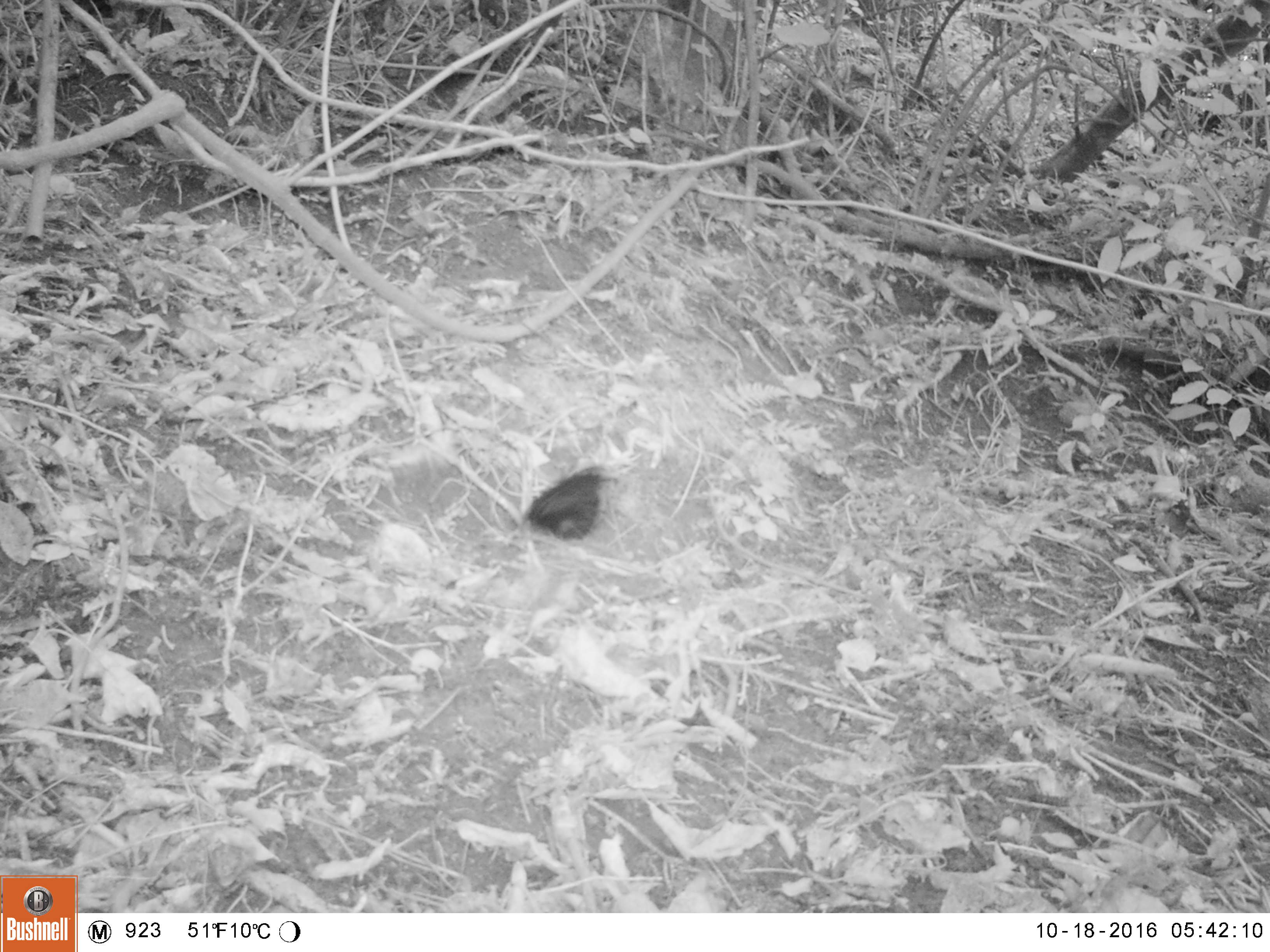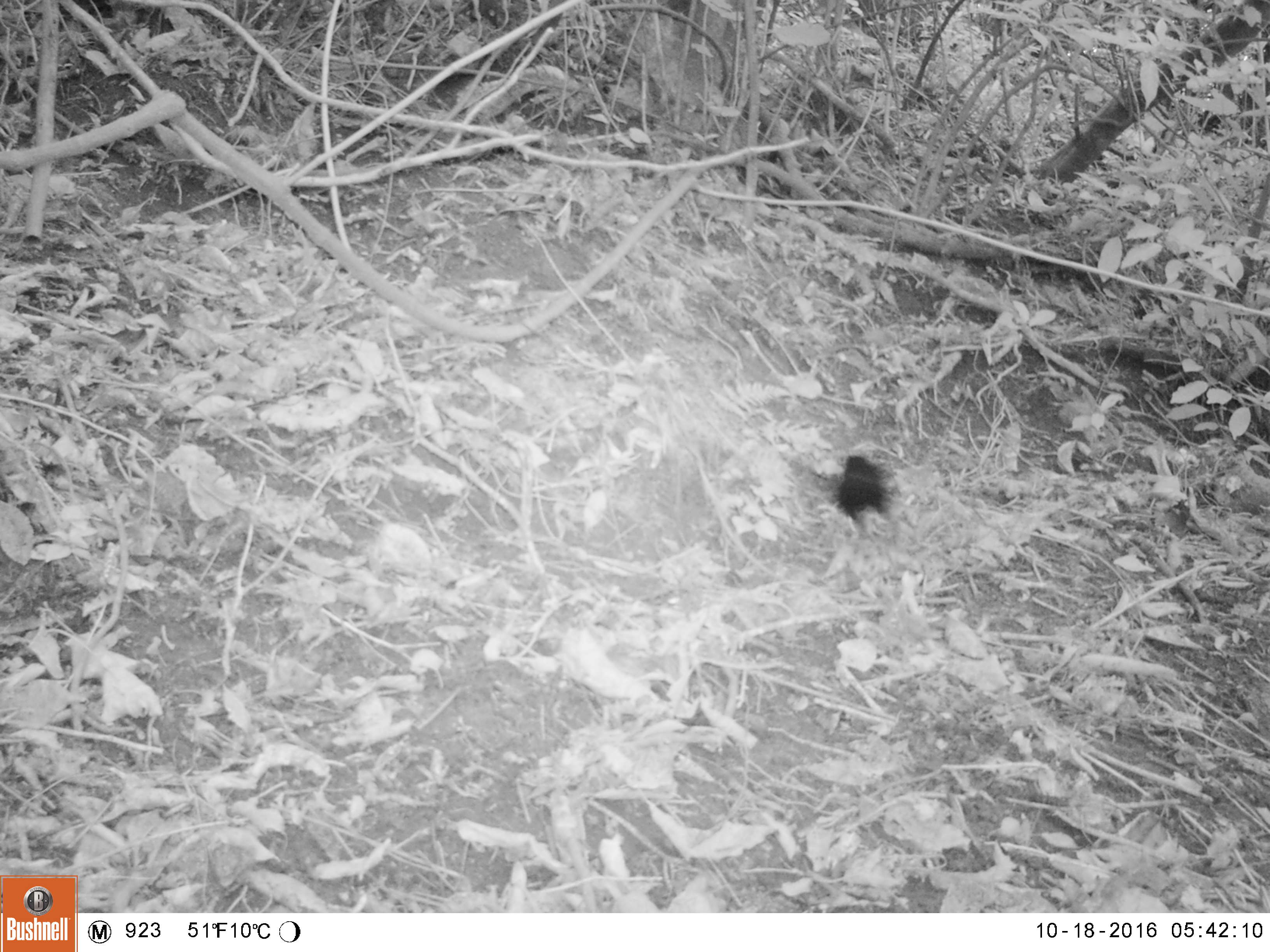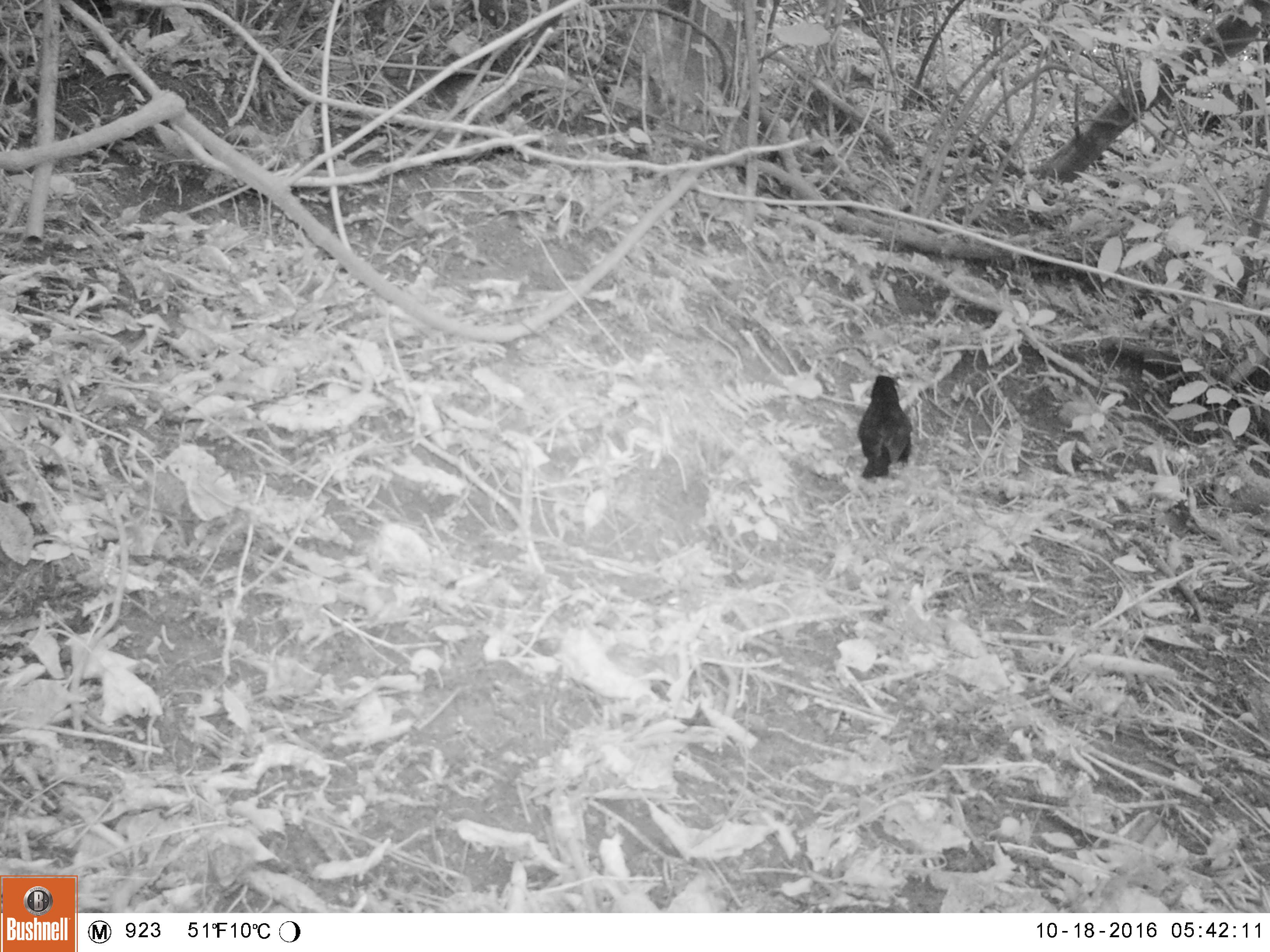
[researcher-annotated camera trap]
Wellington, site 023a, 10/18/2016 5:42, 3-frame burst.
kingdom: Animalia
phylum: Chordata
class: Aves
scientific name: Aves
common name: bird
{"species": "bird (Aves)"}